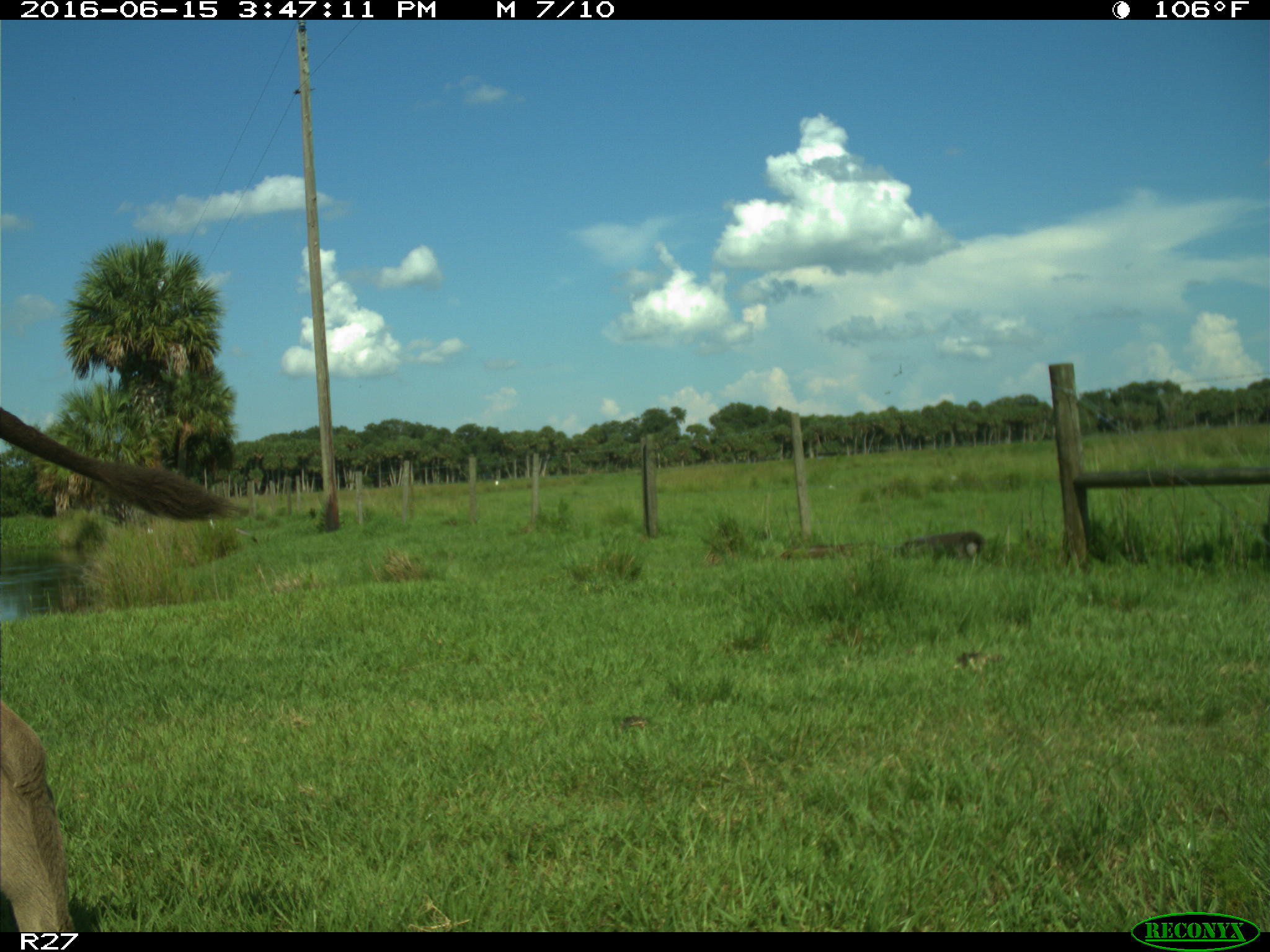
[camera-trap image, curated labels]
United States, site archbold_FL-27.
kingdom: Animalia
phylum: Chordata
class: Mammalia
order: Artiodactyla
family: Bovidae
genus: Bos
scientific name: Bos taurus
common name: domestic cow